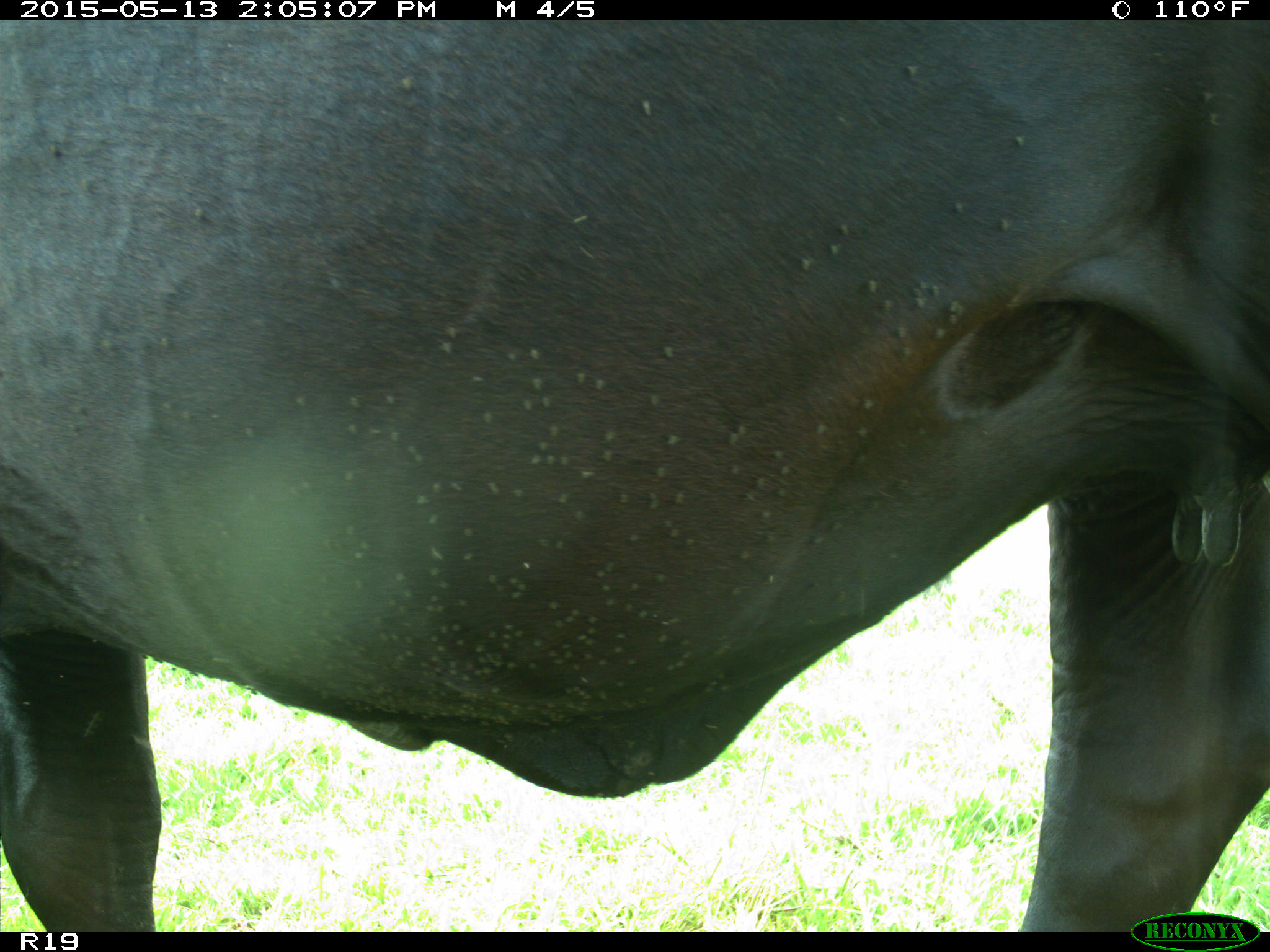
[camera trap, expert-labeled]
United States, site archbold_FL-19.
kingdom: Animalia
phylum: Chordata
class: Mammalia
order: Artiodactyla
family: Bovidae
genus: Bos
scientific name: Bos taurus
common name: domestic cow